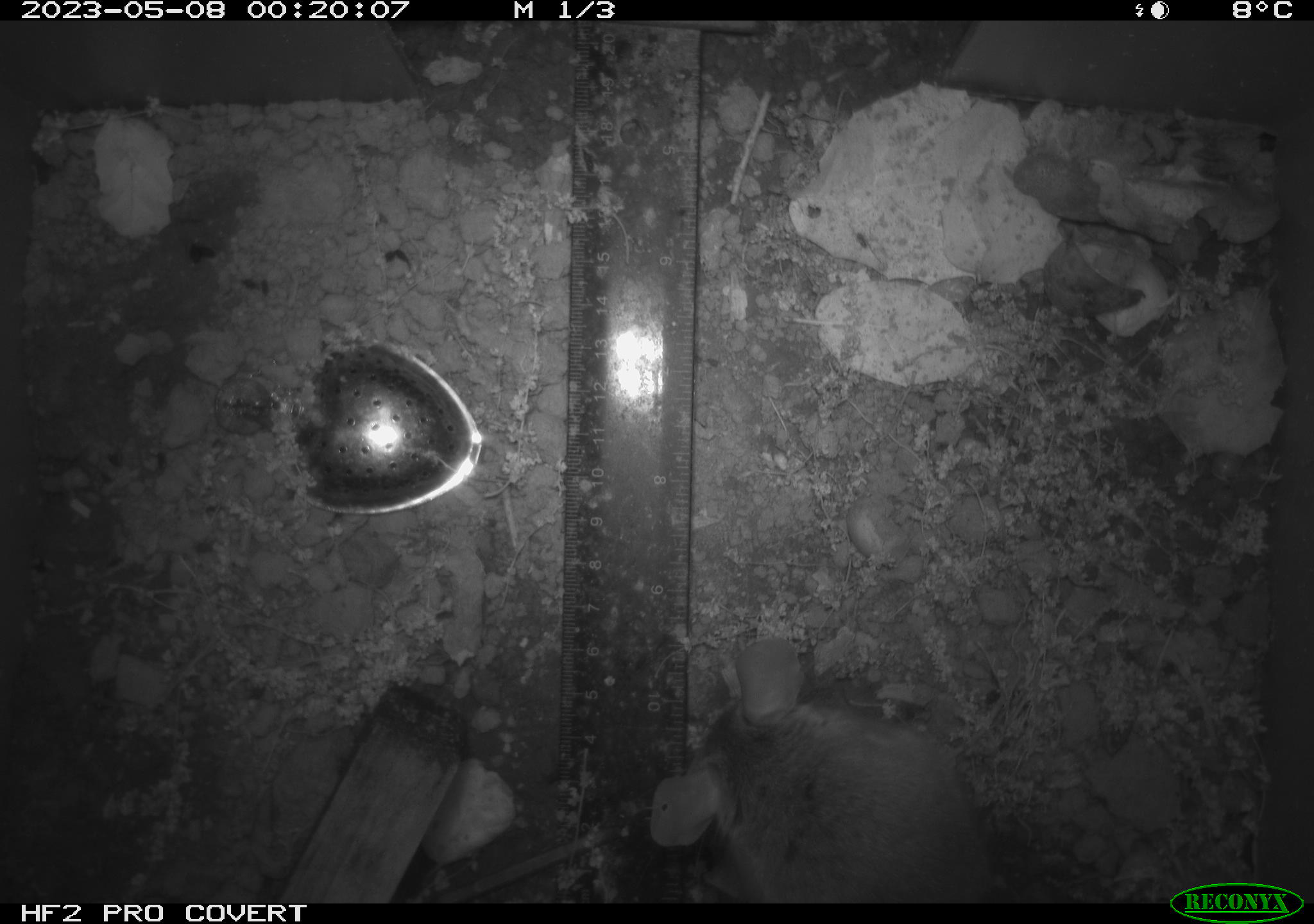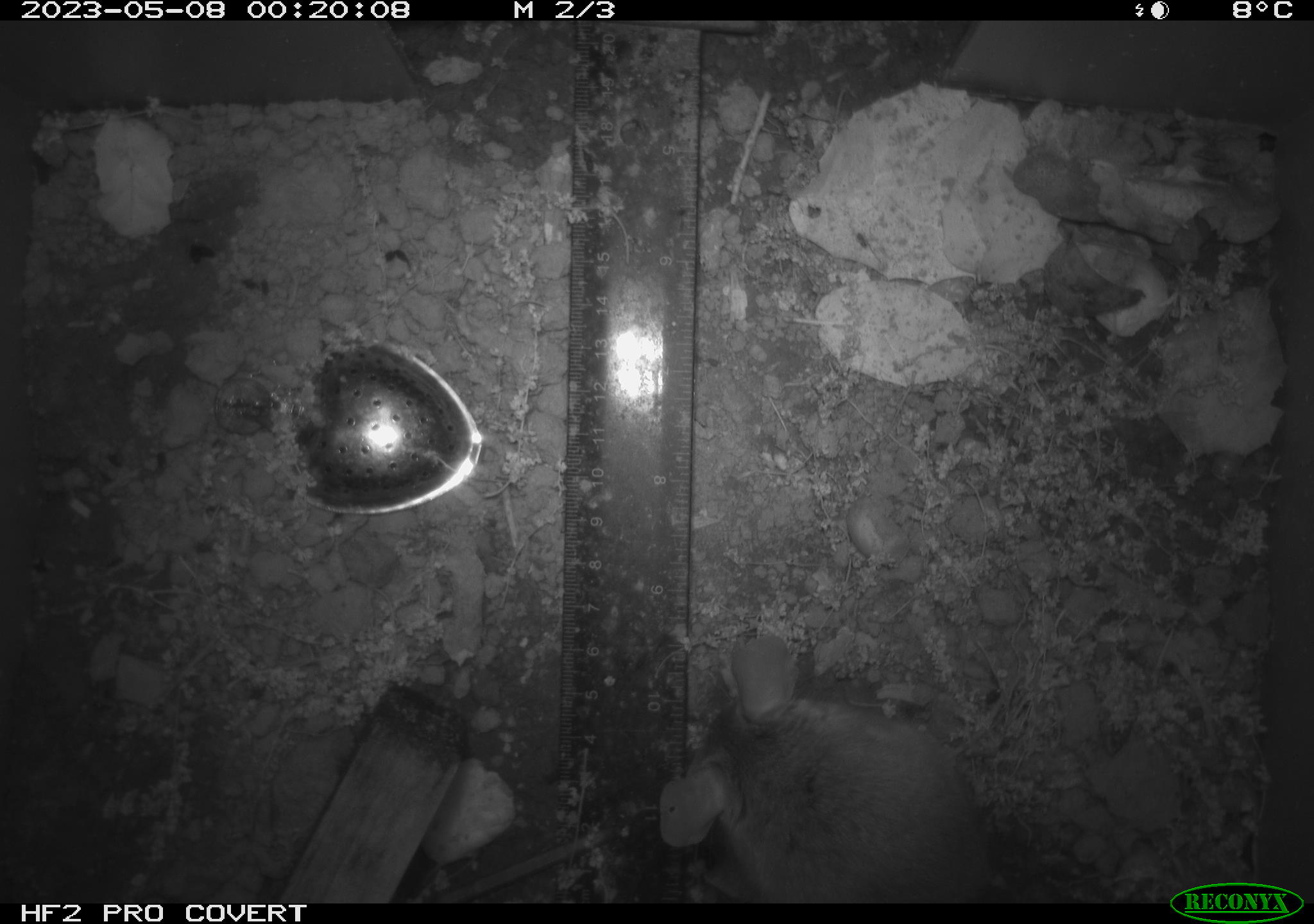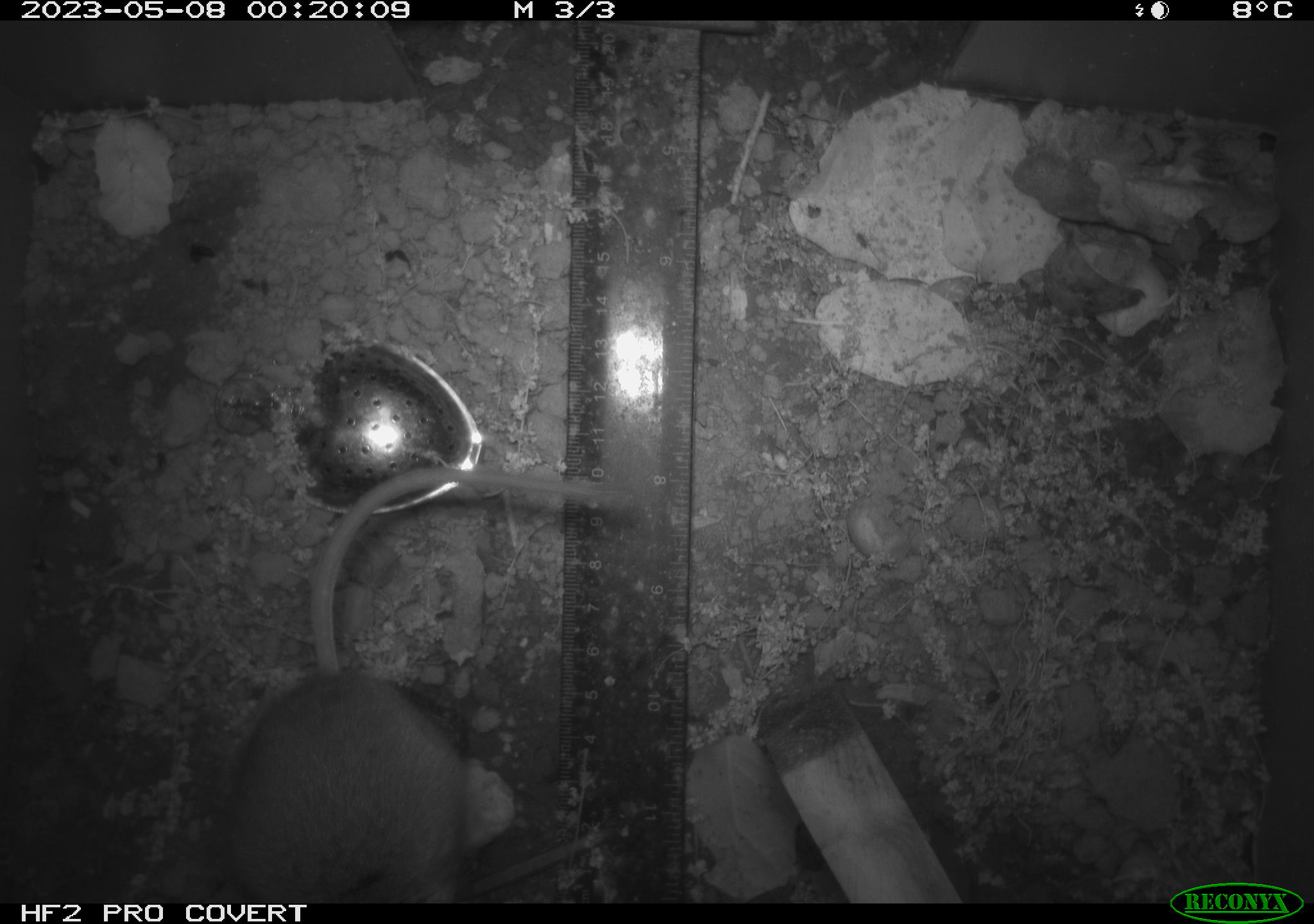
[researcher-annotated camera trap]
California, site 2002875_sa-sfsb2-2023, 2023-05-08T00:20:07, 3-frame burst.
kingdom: Animalia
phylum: Chordata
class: Mammalia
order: Rodentia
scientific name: Rodentia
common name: mouse species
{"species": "mouse species (Rodentia)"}